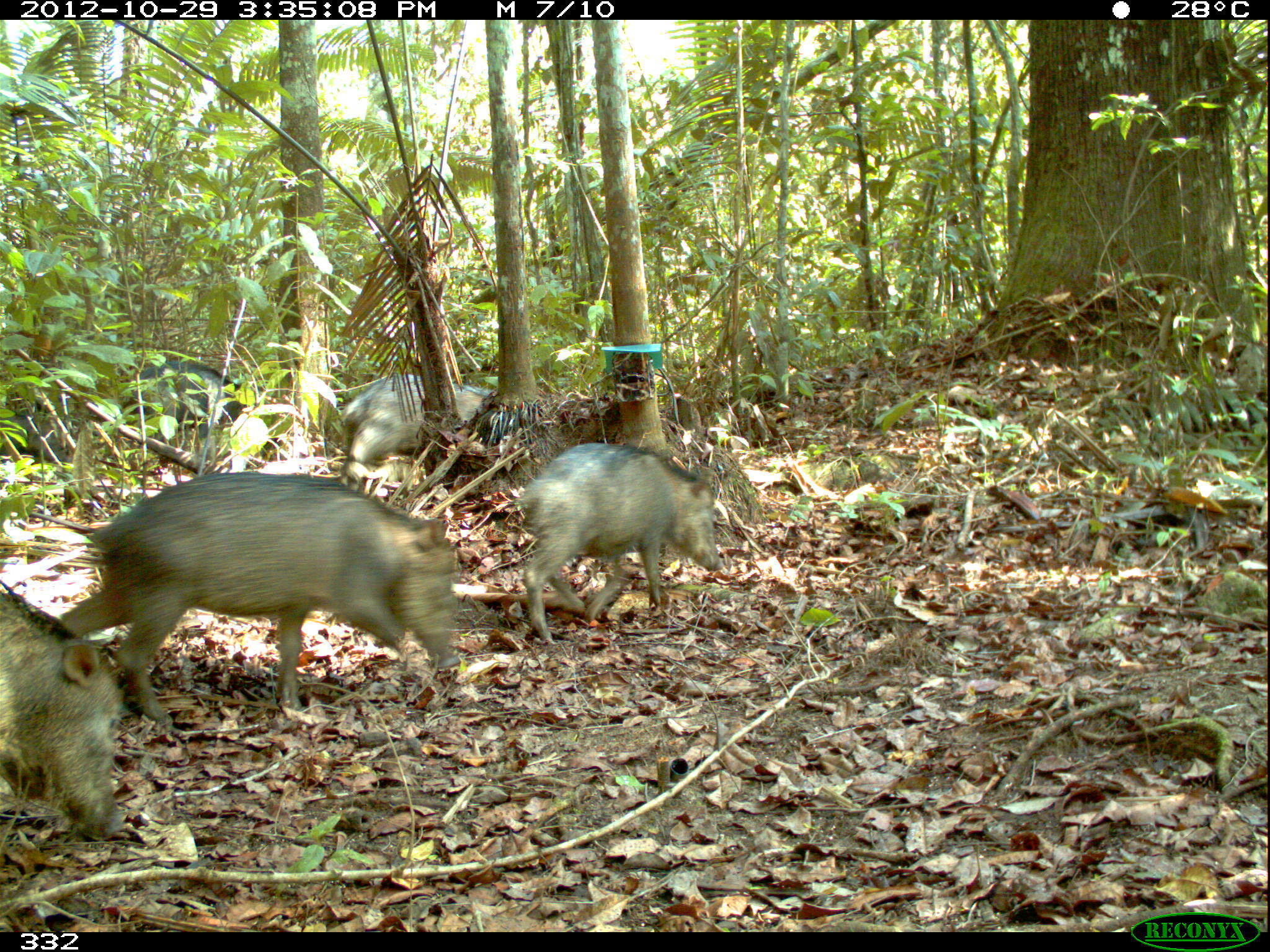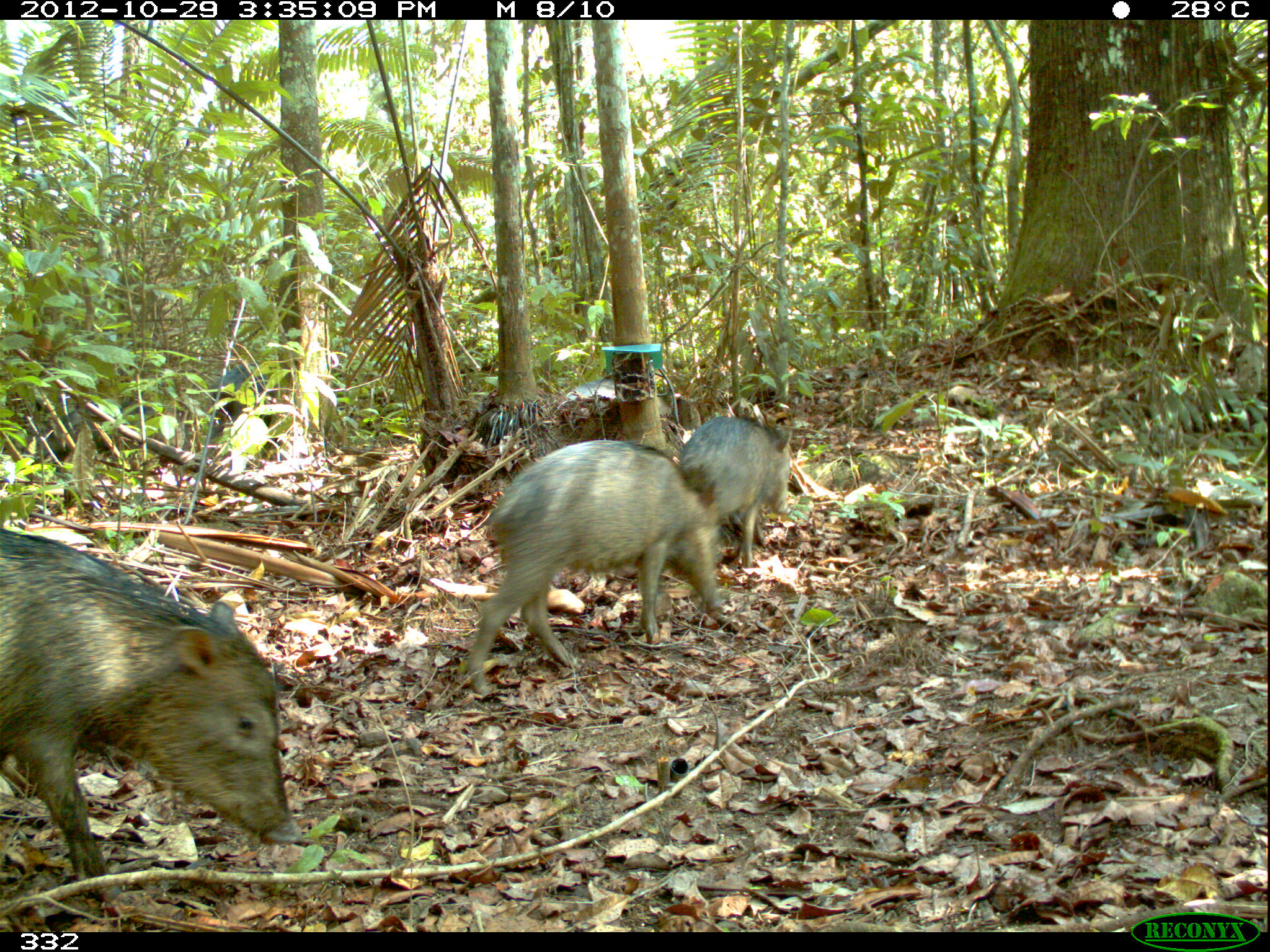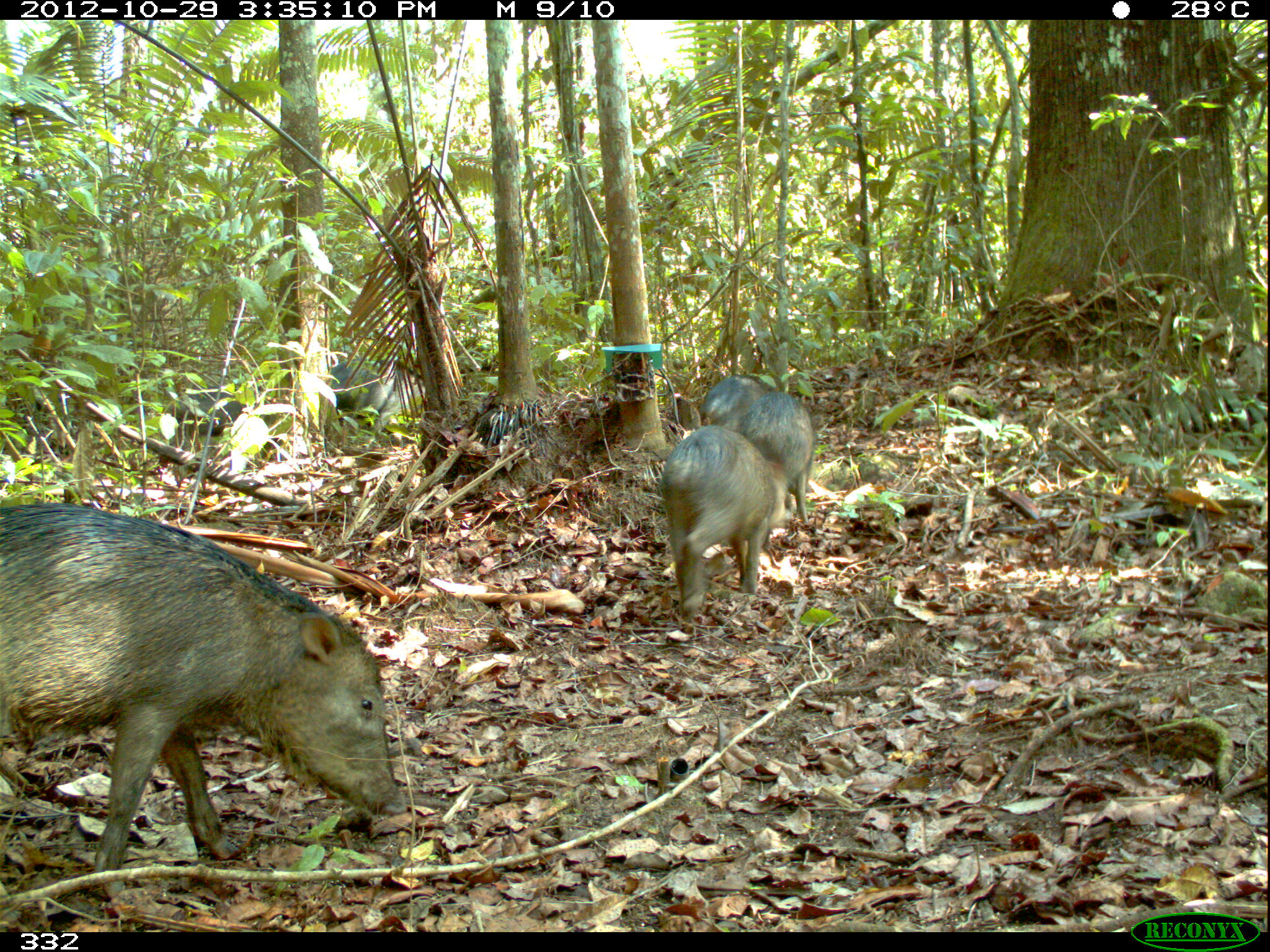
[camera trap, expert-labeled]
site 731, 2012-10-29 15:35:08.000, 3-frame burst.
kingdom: Animalia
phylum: Chordata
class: Mammalia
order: Artiodactyla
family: Tayassuidae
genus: Tayassu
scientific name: Tayassu pecari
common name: white-lipped peccary